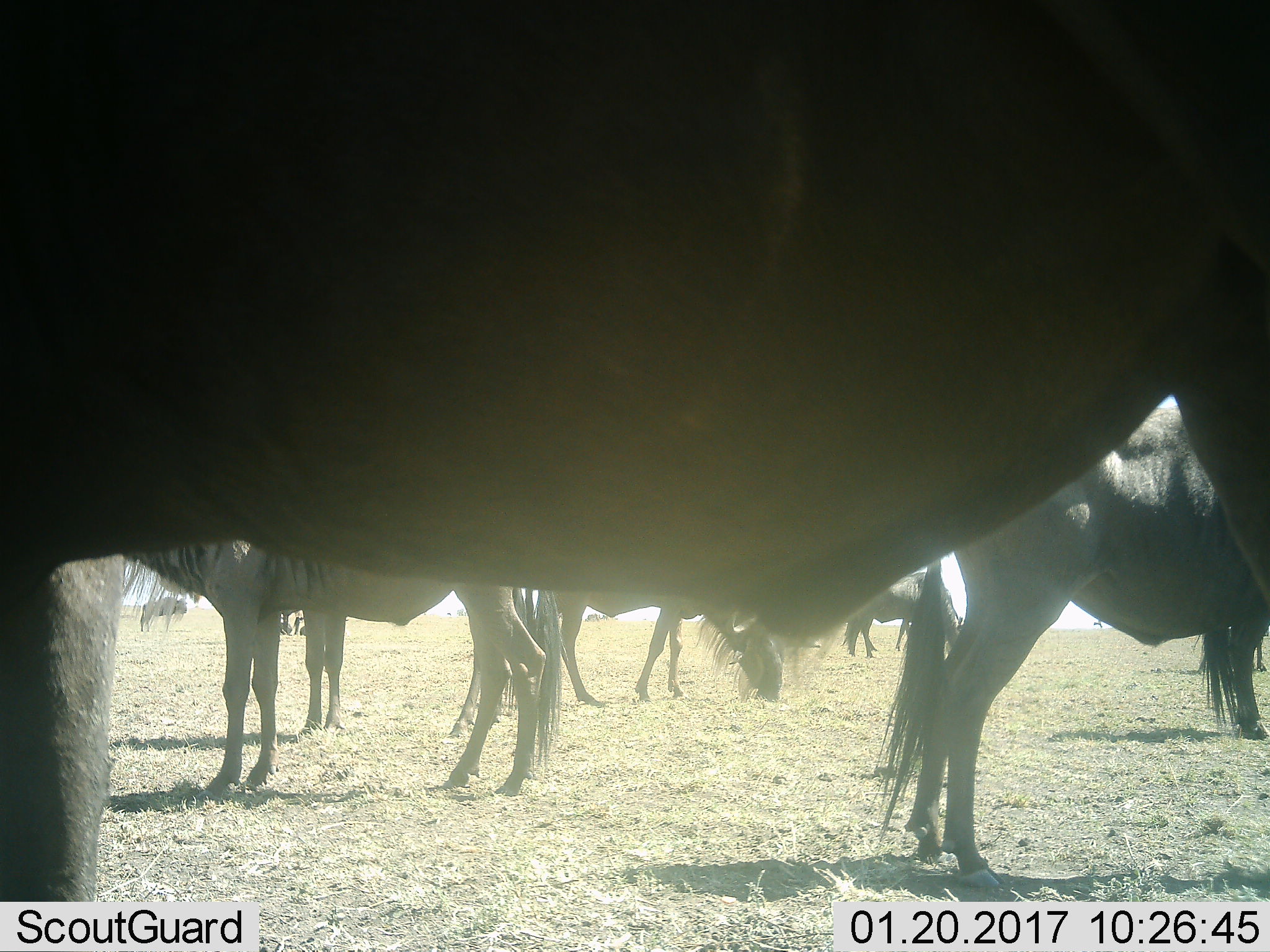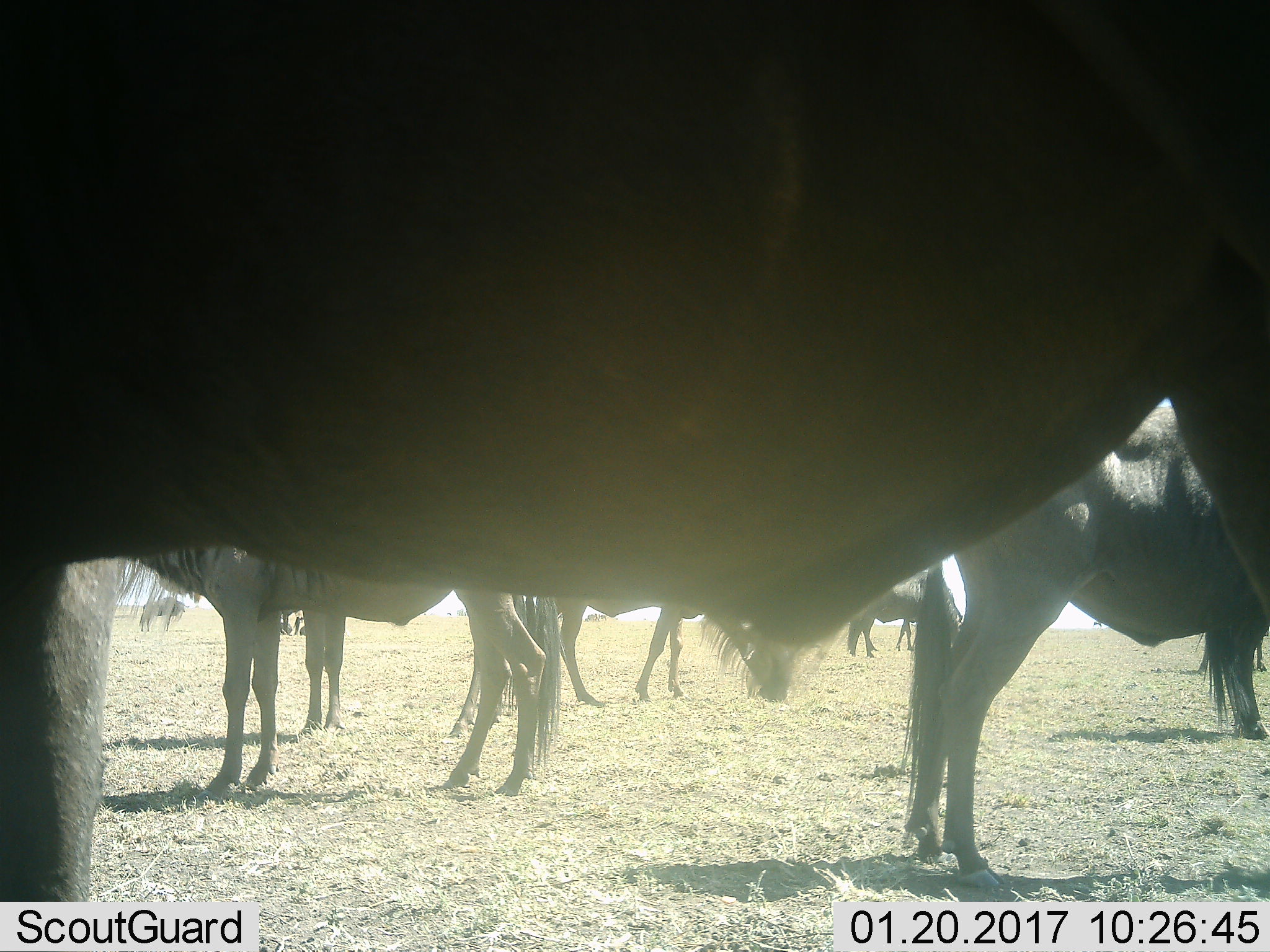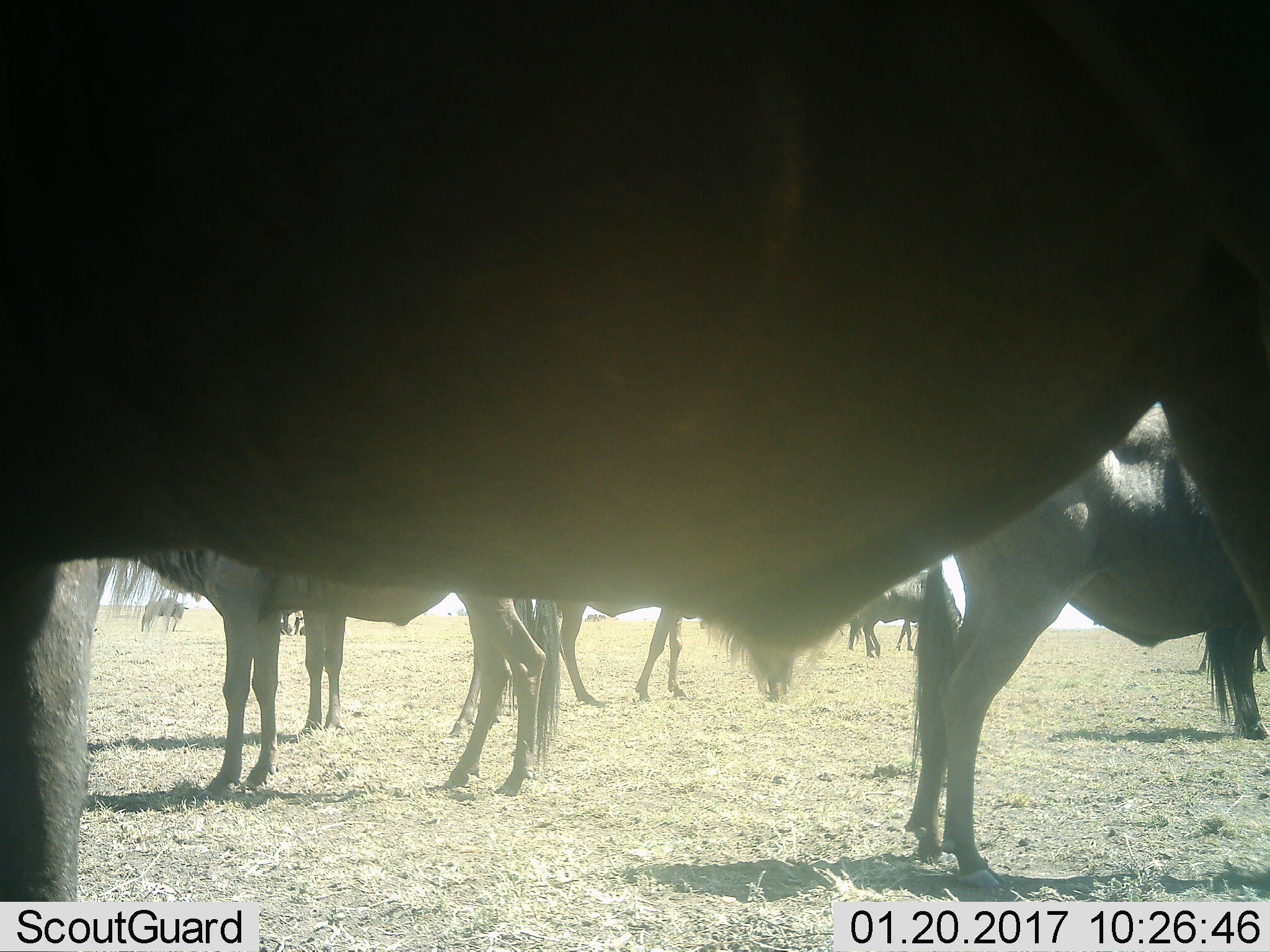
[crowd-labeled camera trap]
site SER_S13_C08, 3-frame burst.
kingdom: Animalia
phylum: Chordata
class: Mammalia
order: Artiodactyla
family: Bovidae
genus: Connochaetes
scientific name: Connochaetes taurinus taurinus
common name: blue wildebeest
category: wildebeestblue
Wildebeestblue (blue wildebeest) (Connochaetes taurinus taurinus), count 9. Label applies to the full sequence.